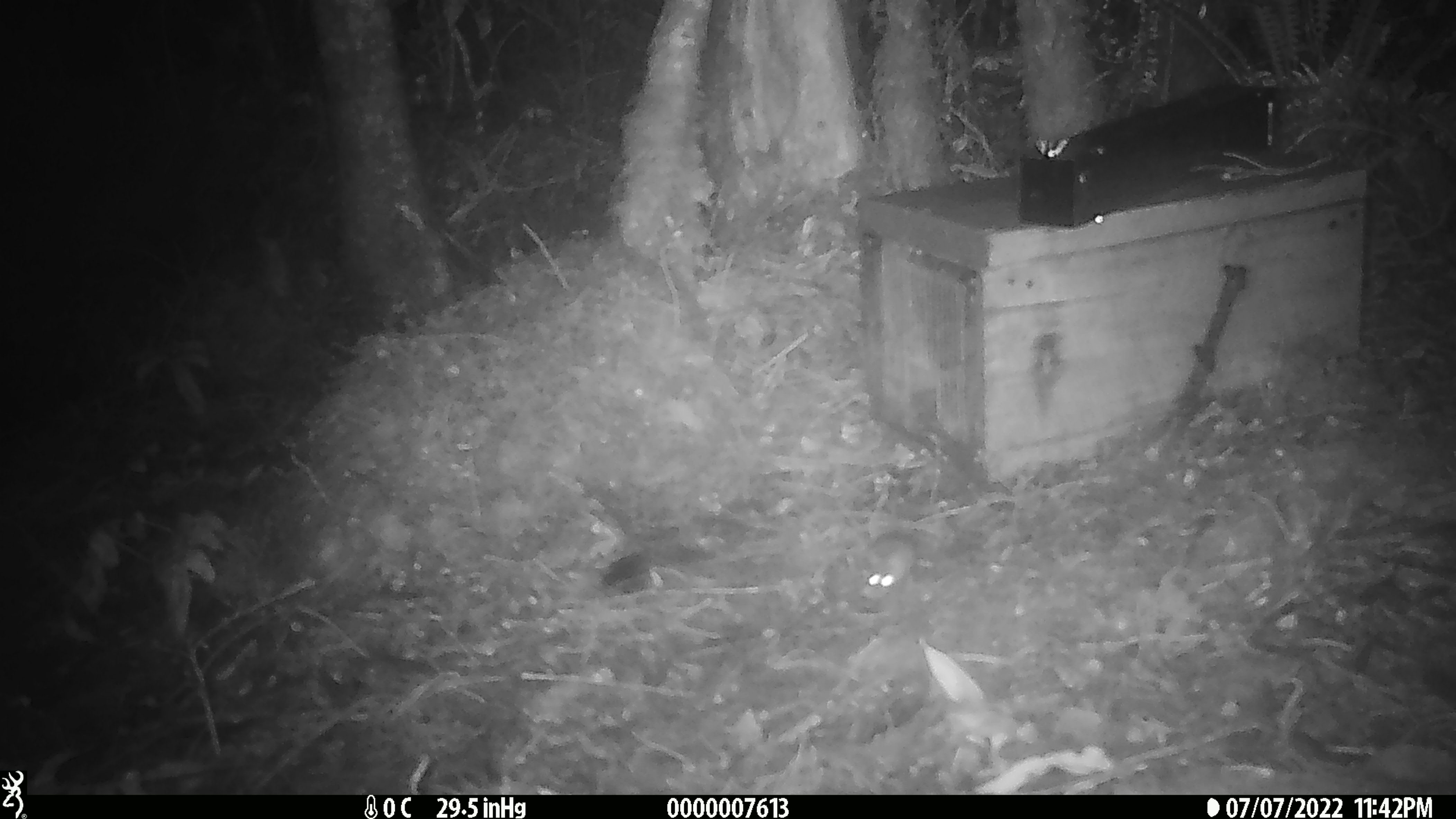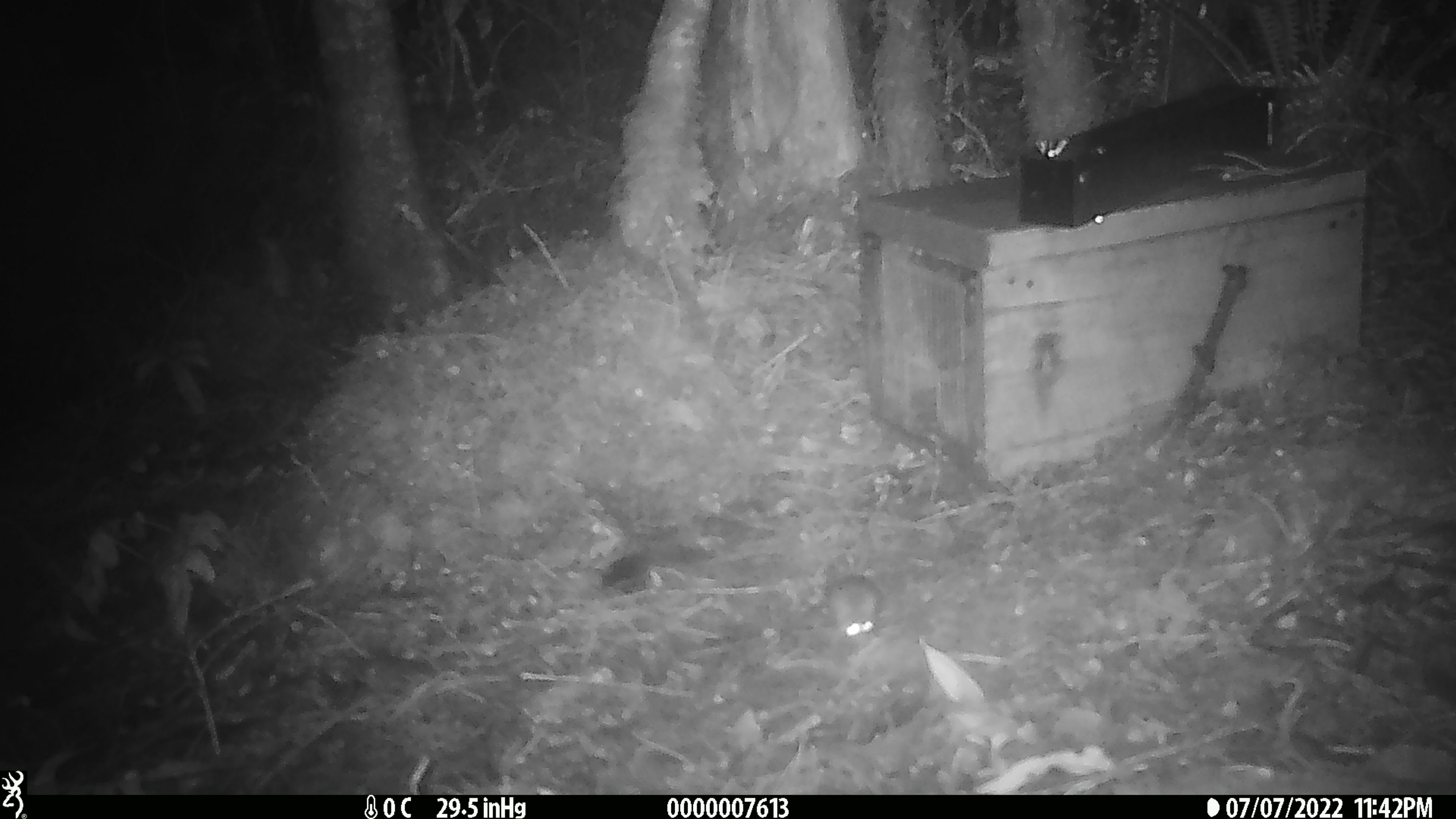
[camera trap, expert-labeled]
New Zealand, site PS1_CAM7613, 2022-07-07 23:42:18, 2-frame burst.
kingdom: Animalia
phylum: Chordata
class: Mammalia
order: Rodentia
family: Muridae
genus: Mus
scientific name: Mus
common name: mouse